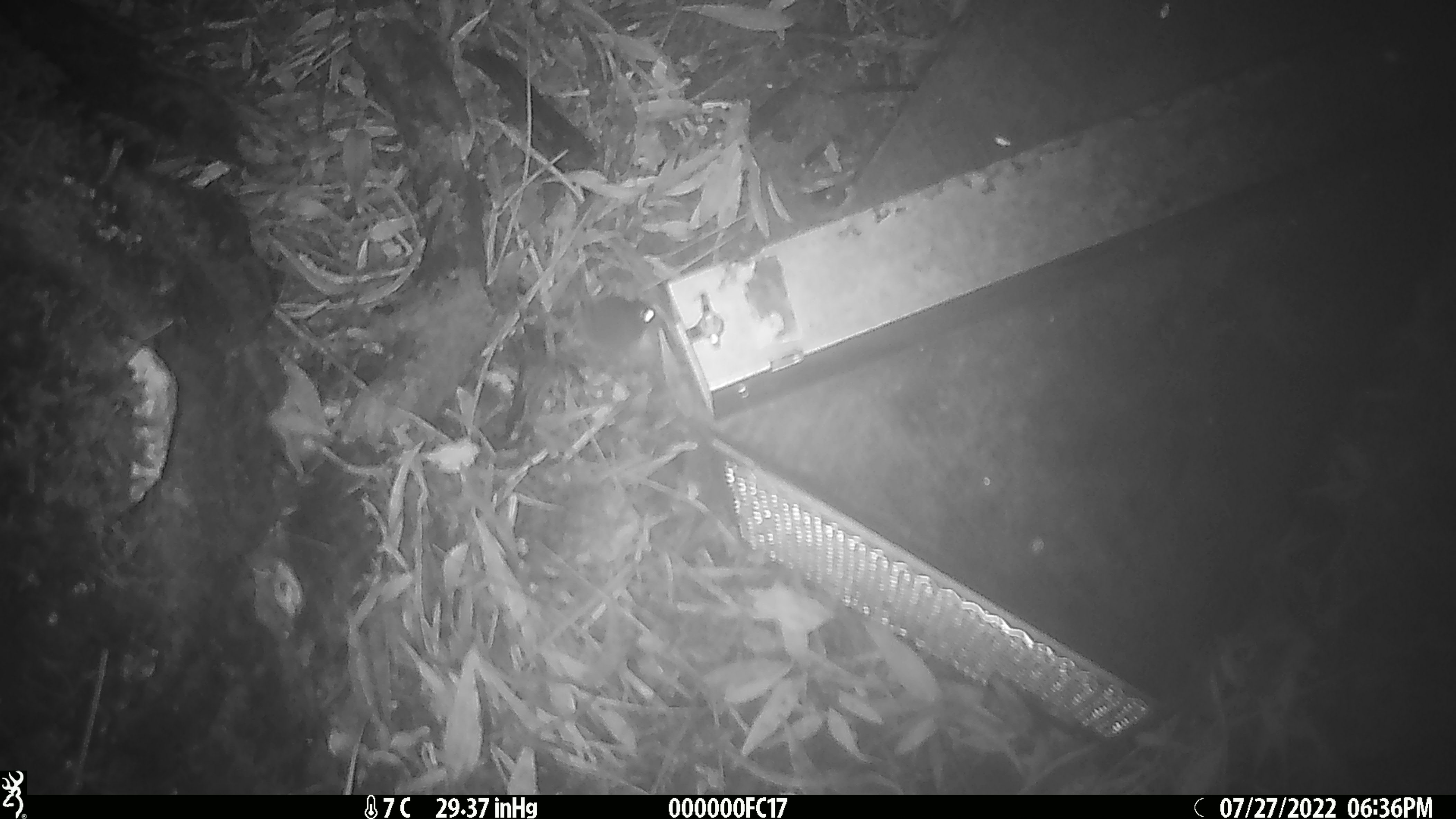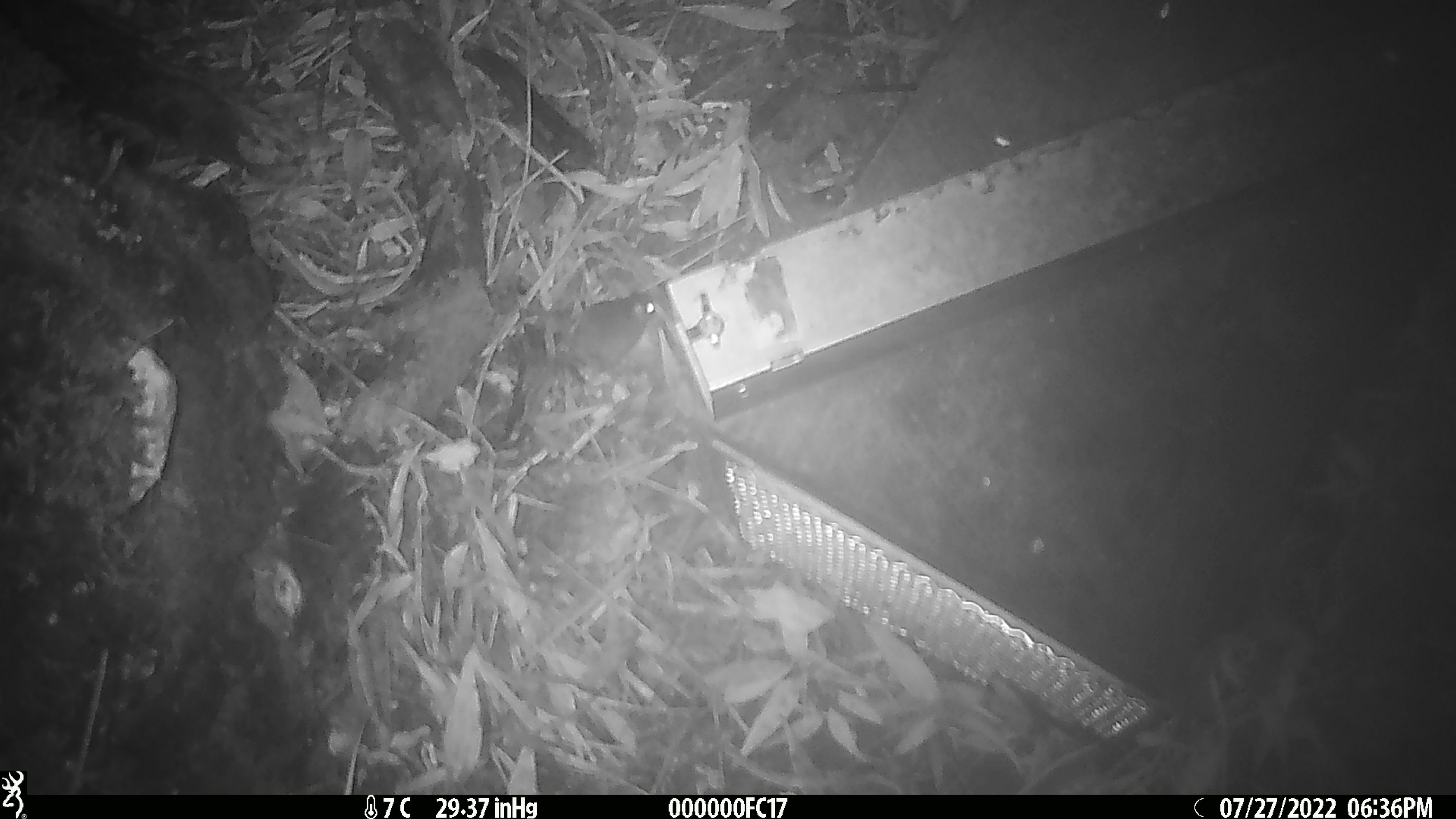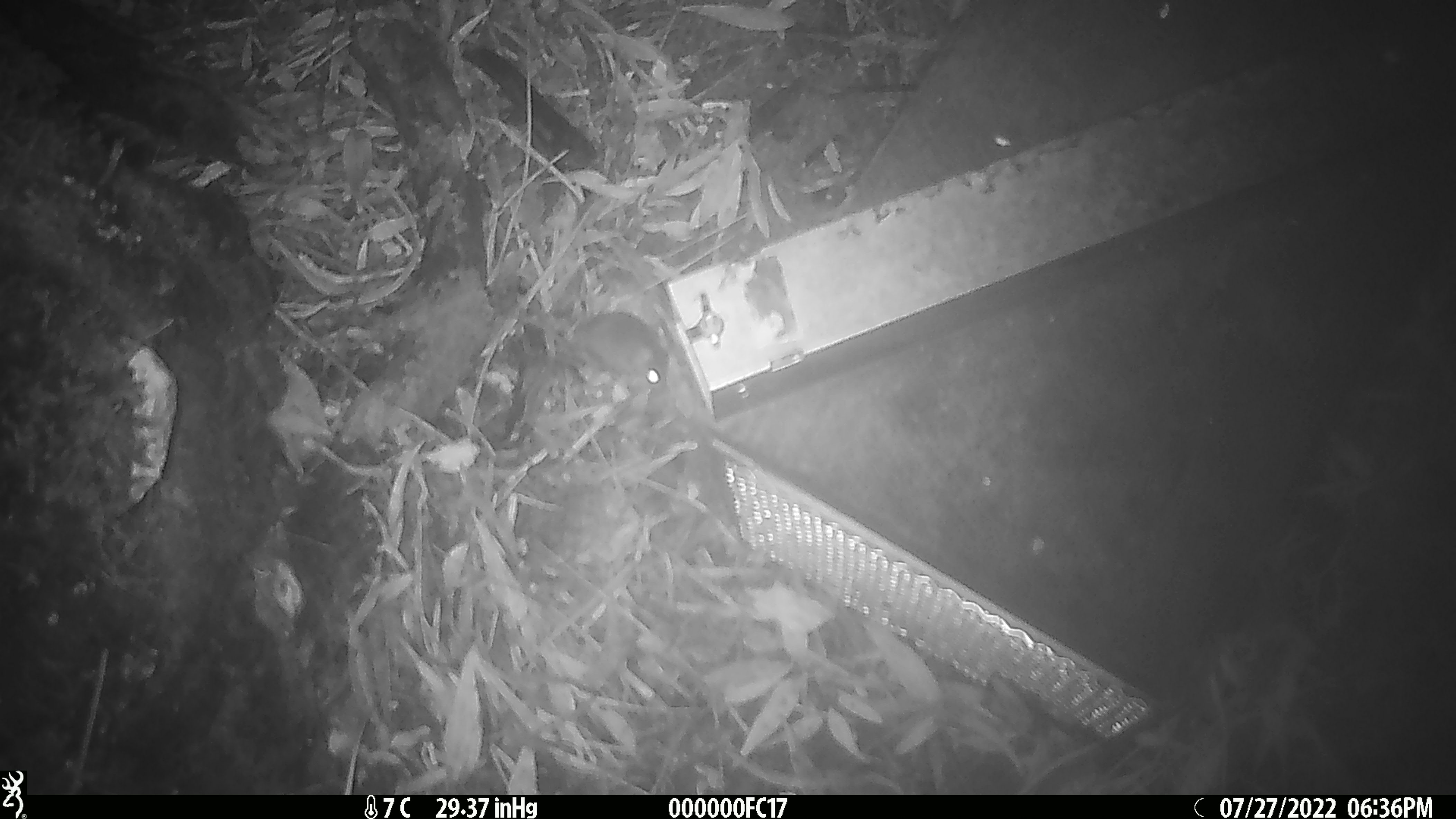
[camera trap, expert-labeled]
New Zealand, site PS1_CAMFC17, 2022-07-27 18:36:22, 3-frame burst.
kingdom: Animalia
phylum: Chordata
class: Mammalia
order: Rodentia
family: Muridae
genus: Mus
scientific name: Mus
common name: mouse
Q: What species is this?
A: Mouse (Mus).